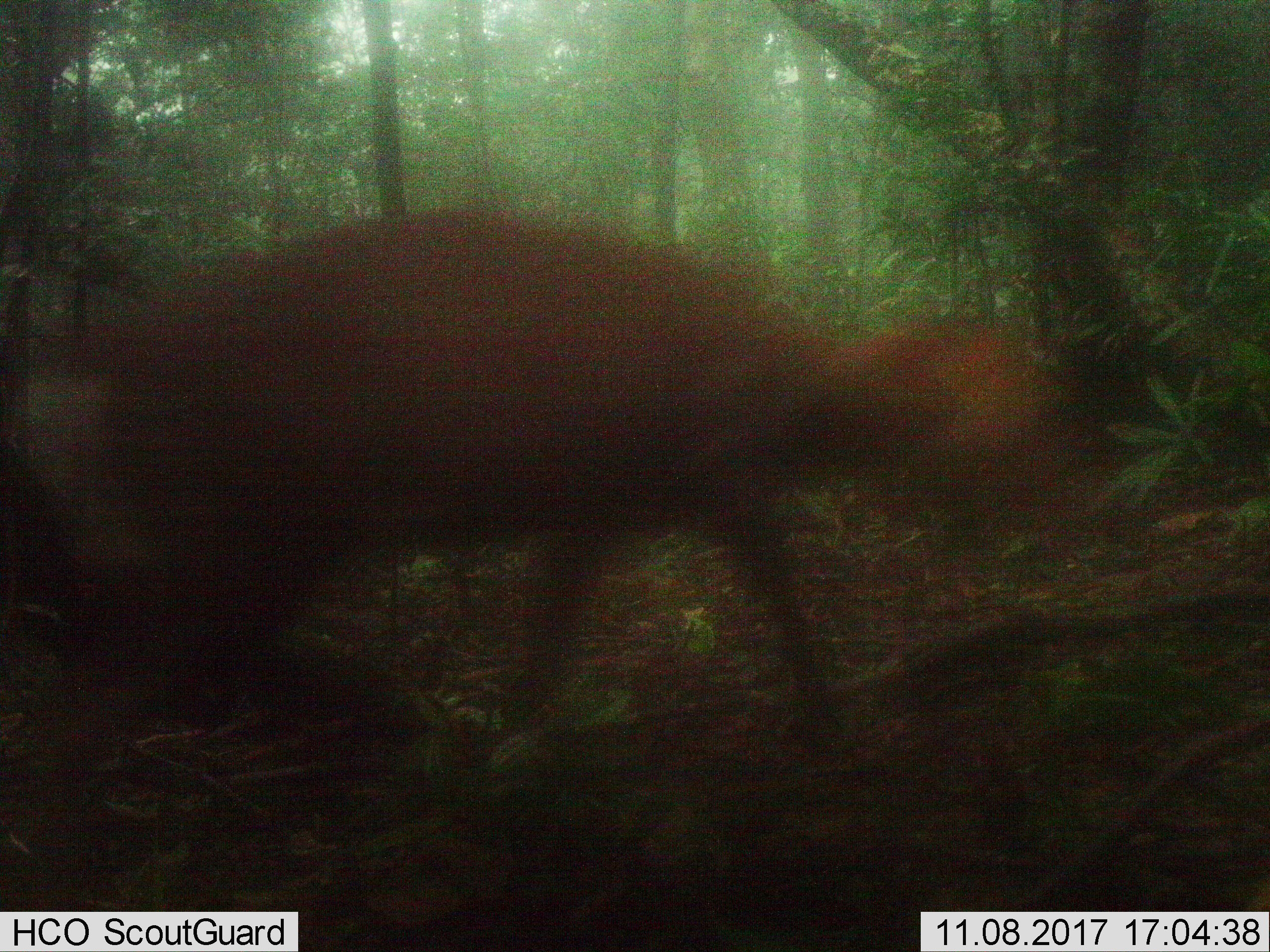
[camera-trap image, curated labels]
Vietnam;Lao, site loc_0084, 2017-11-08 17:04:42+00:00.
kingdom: Animalia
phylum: Chordata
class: Mammalia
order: Artiodactyla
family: Cervidae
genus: Muntiacus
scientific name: Muntiacus rooseveltorum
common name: roosevelt's muntjac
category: roosevelts muntjac group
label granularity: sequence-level